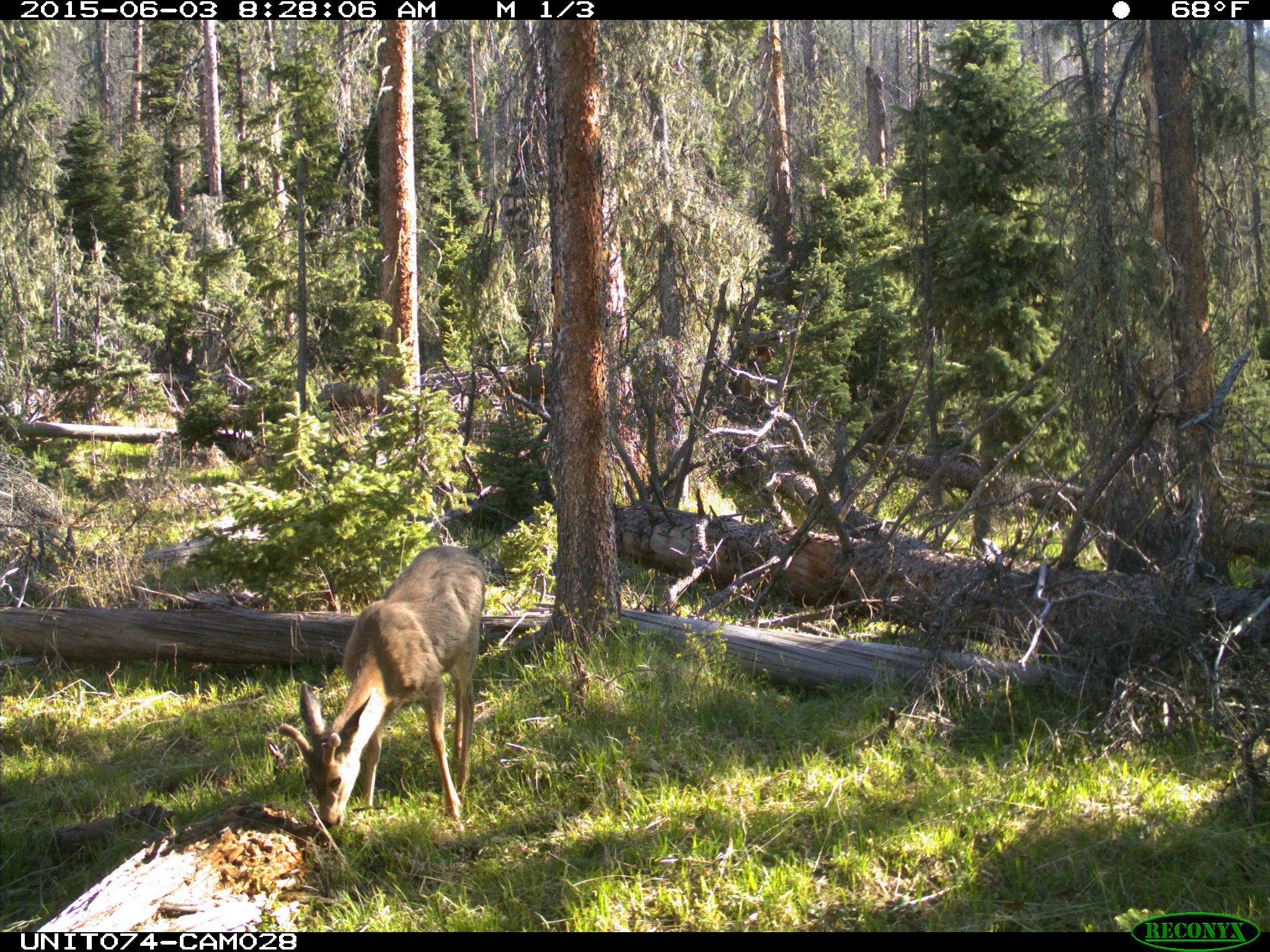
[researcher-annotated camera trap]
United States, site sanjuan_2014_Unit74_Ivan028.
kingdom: Animalia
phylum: Chordata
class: Mammalia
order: Artiodactyla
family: Cervidae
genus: Odocoileus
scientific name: Odocoileus hemionus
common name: mule deer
Odocoileus hemionus (mule deer).